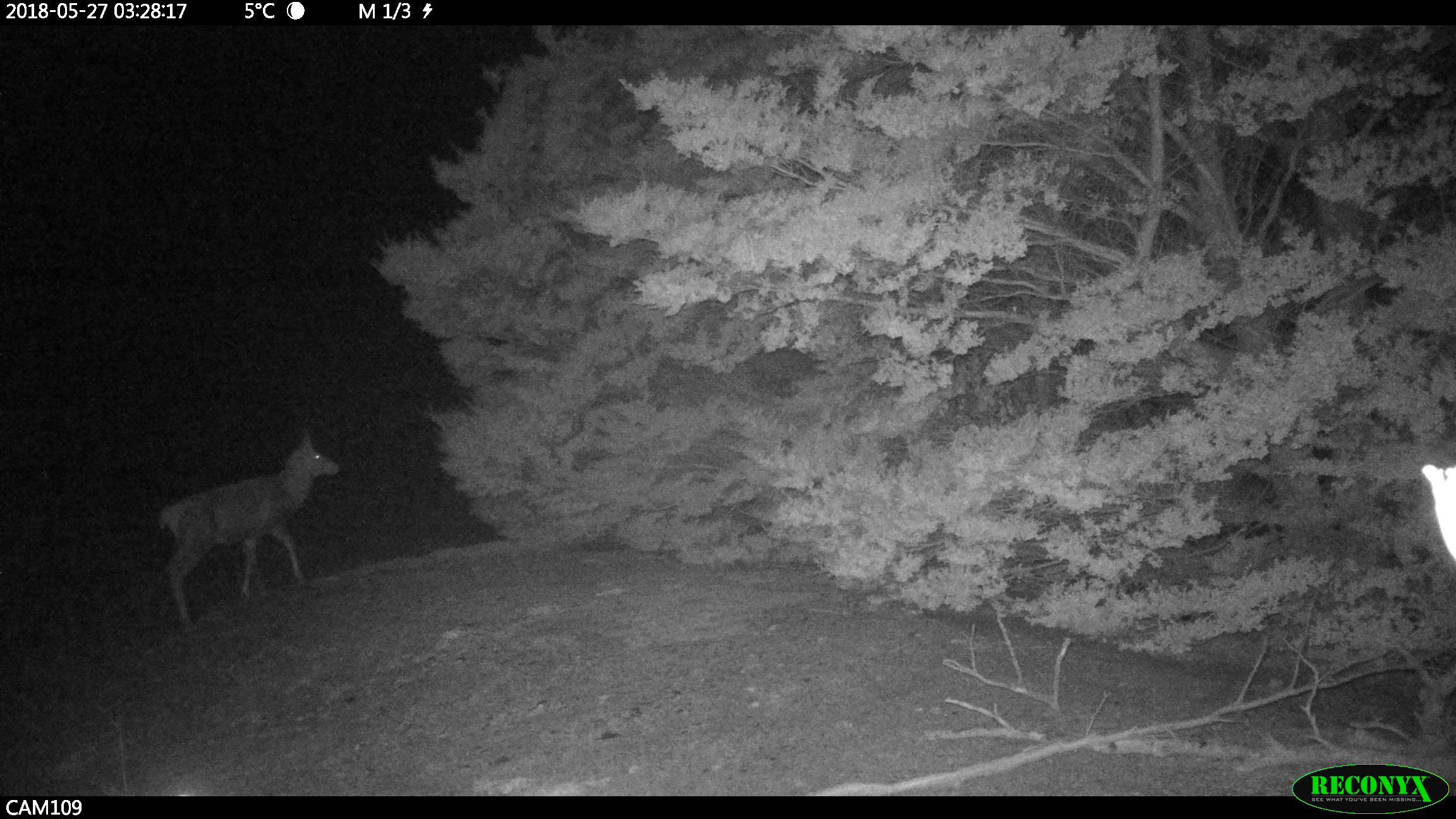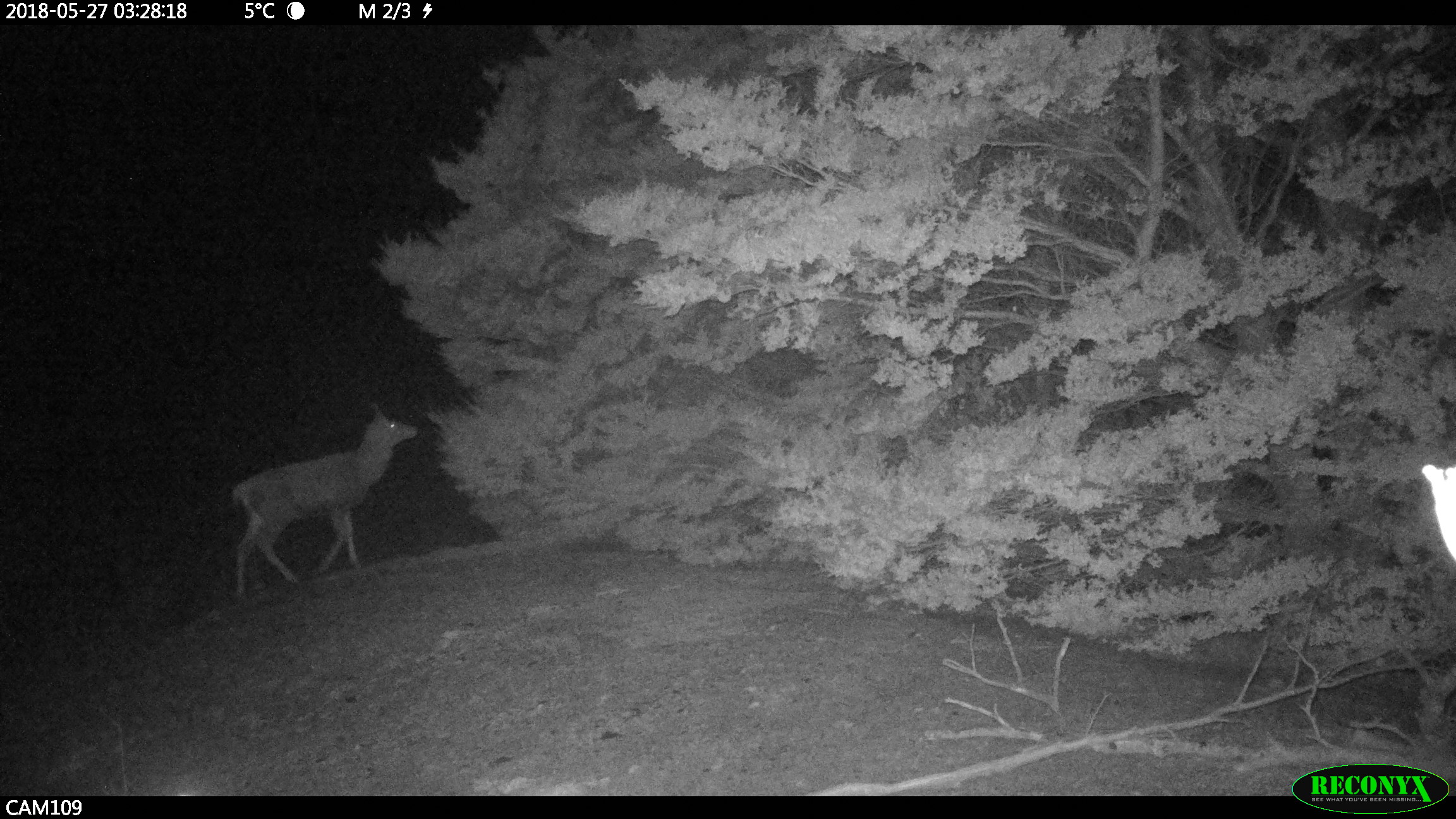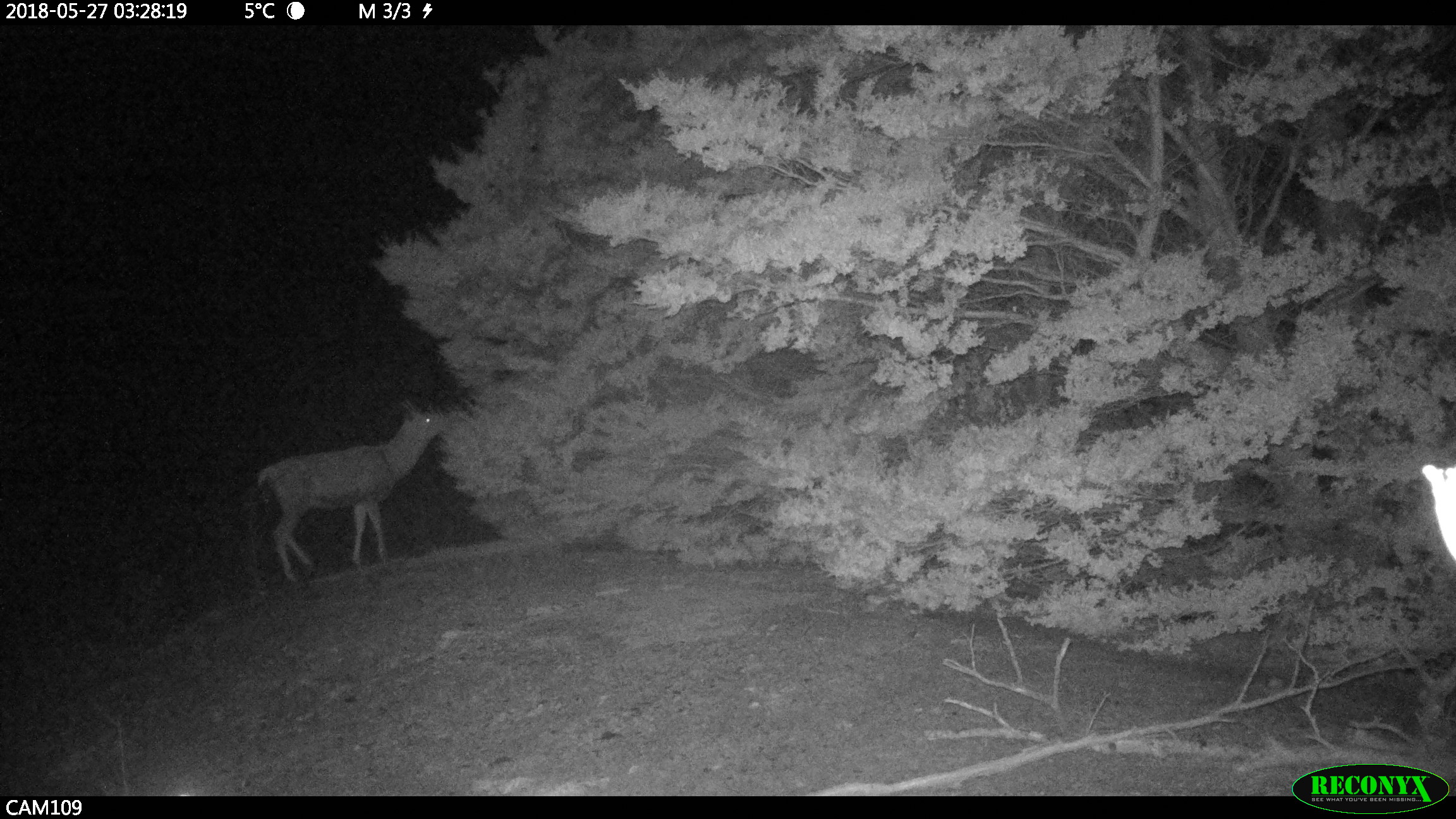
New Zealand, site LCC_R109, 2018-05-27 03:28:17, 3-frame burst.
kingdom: Animalia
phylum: Chordata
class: Mammalia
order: Artiodactyla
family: Cervidae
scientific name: Cervidae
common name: deer